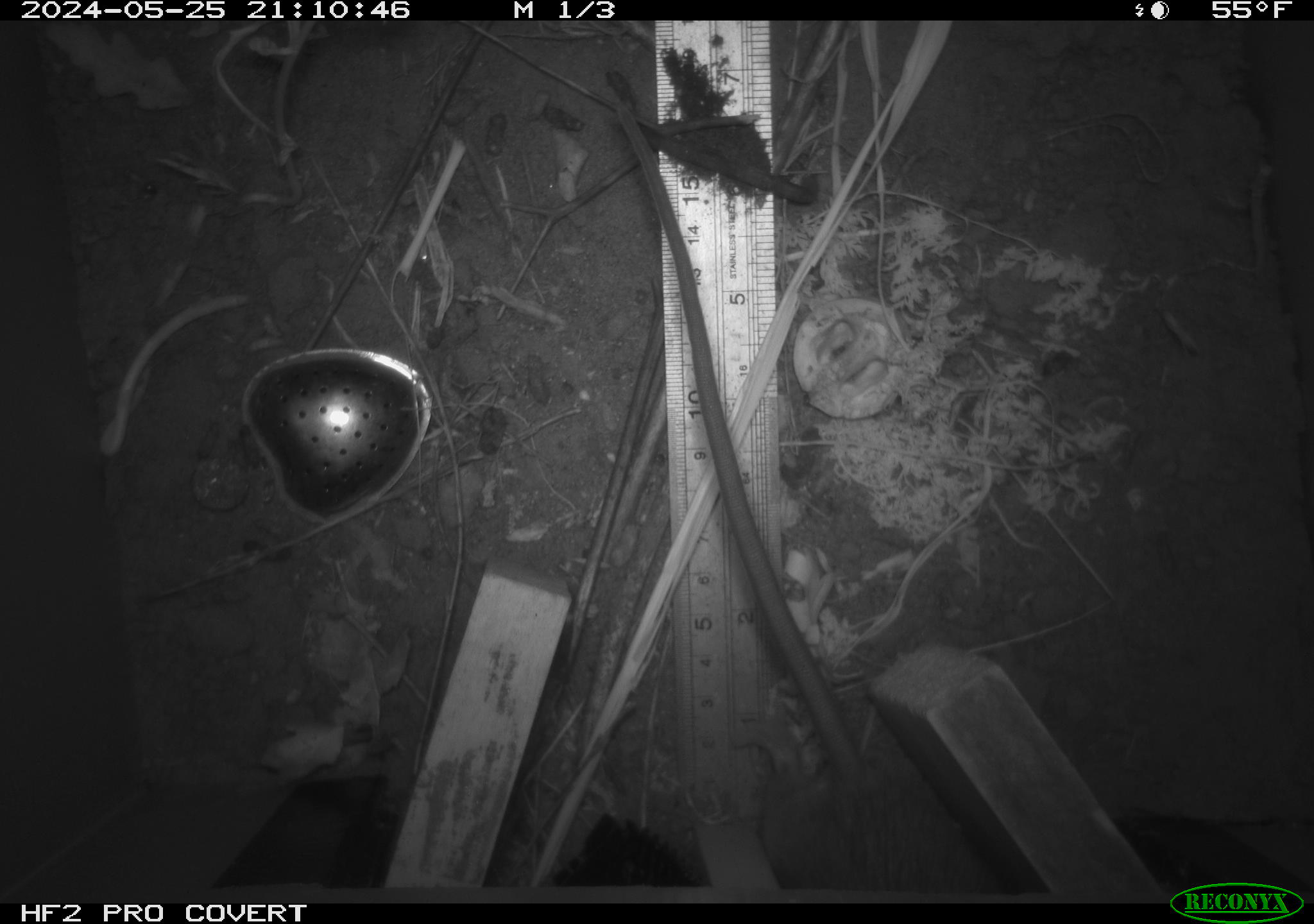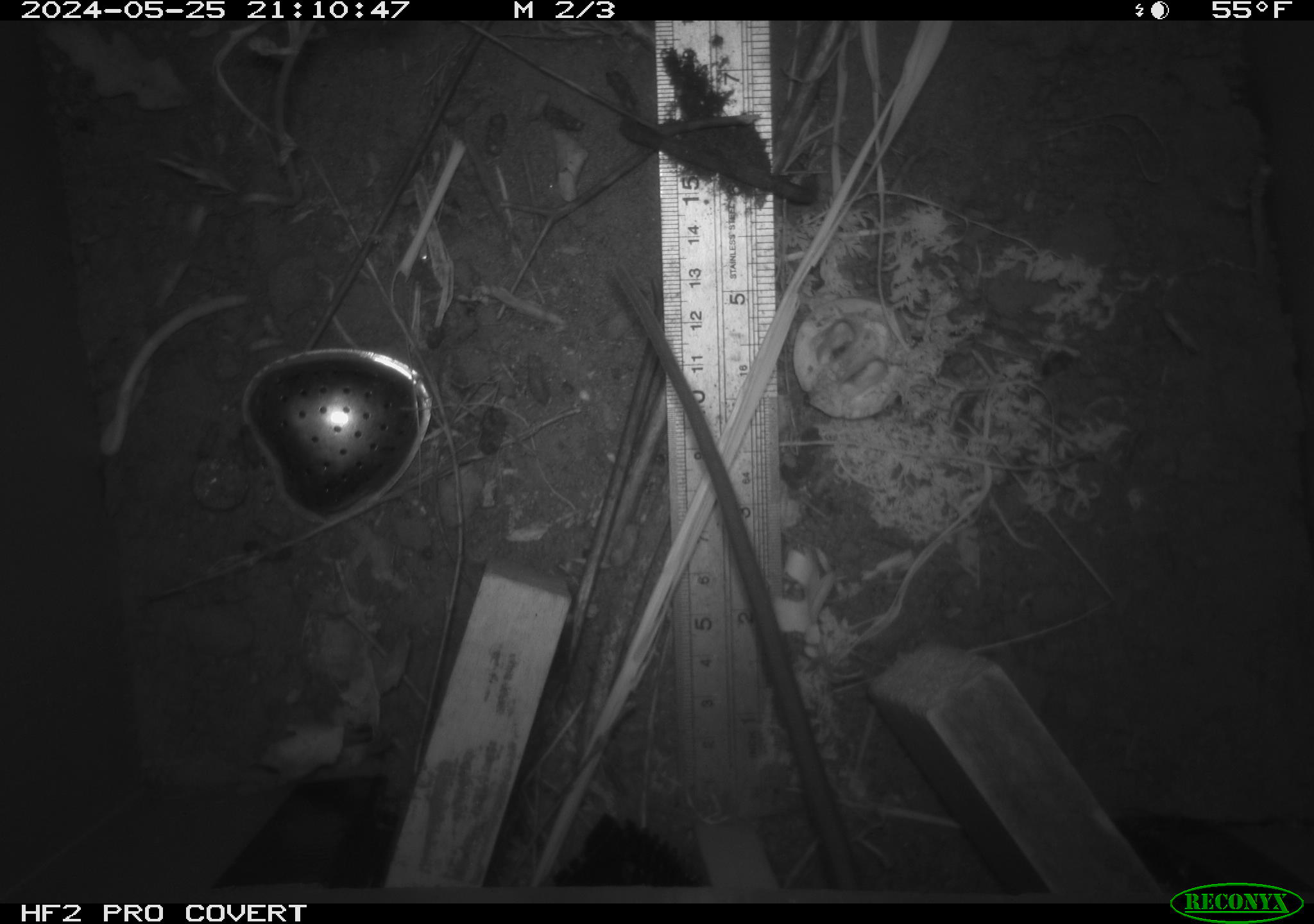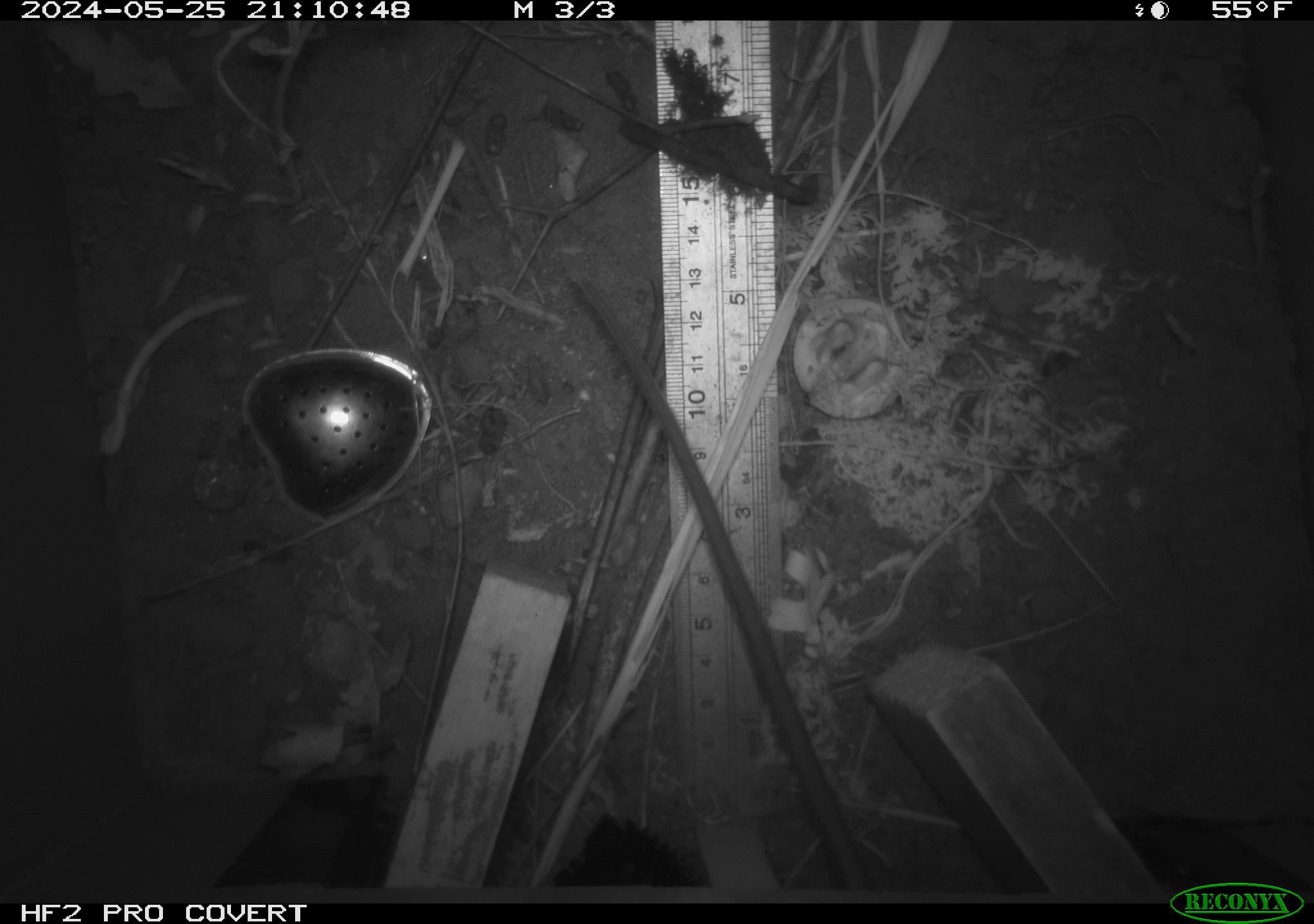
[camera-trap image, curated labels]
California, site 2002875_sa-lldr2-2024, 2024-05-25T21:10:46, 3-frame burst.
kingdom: Animalia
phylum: Chordata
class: Mammalia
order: Rodentia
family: Muridae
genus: Rattus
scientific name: Rattus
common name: rat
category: rattus species